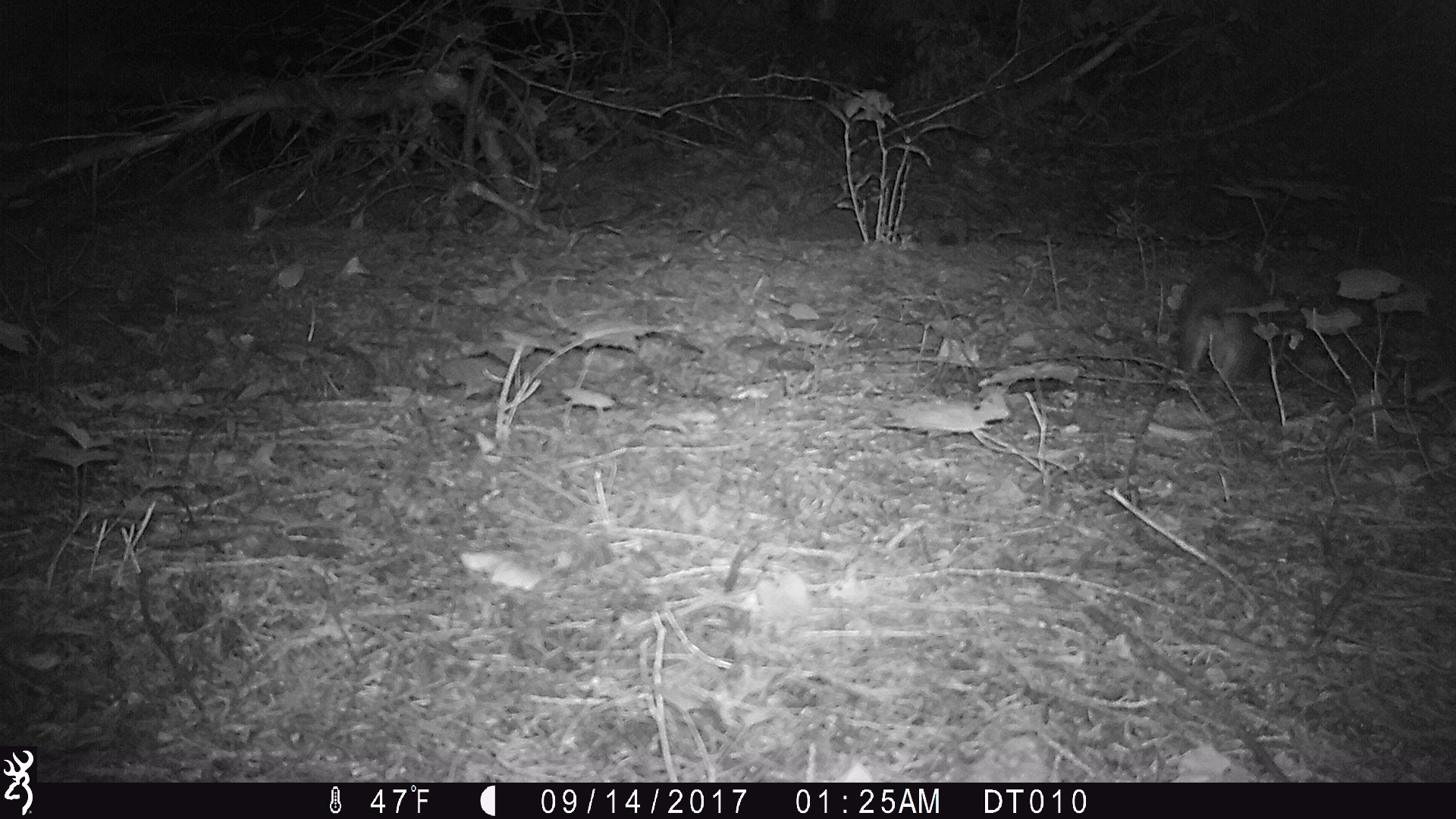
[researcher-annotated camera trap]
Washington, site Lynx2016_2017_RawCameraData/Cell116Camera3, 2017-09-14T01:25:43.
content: unidentified animal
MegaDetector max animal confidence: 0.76